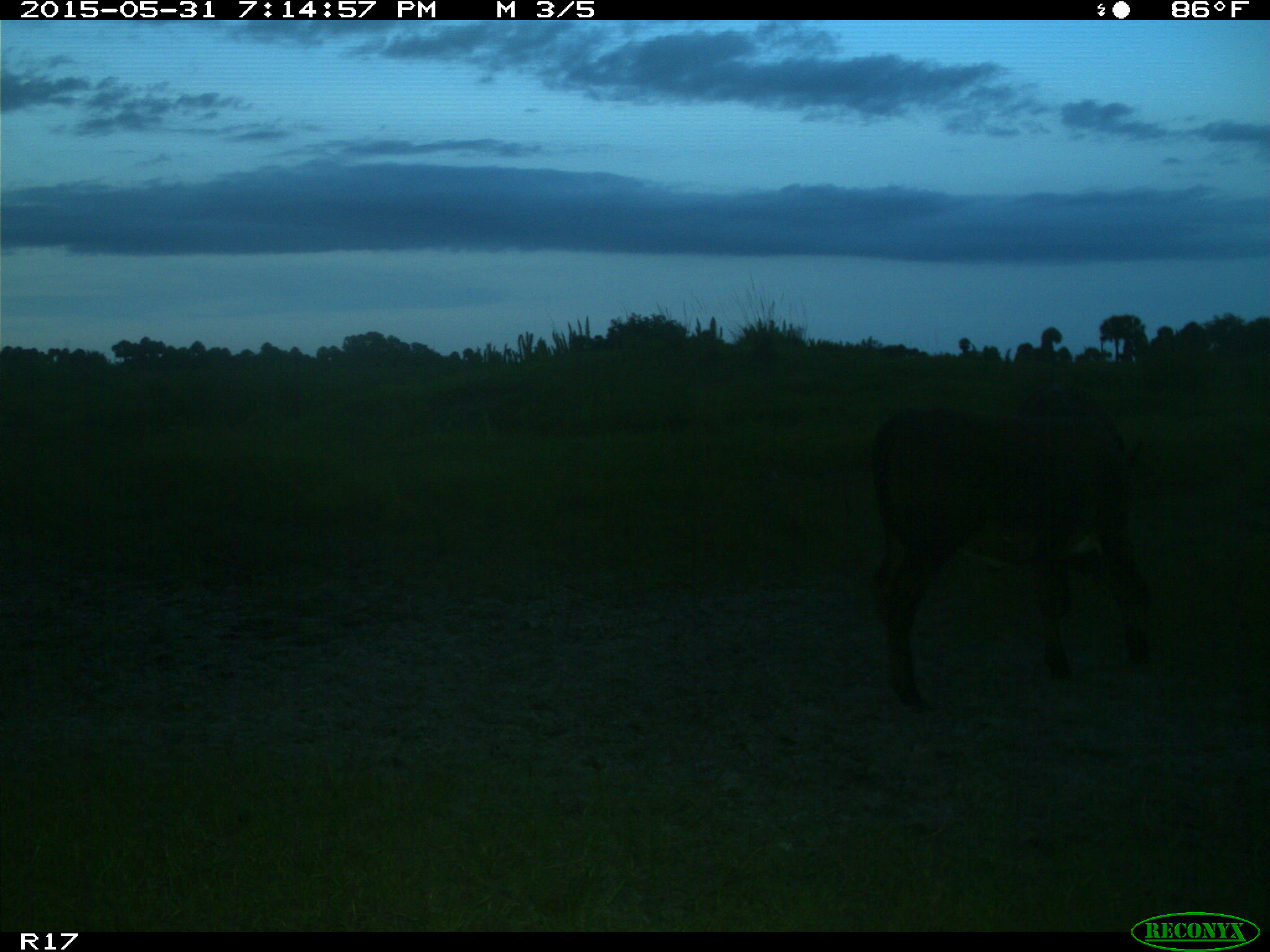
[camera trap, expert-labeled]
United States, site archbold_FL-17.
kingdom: Animalia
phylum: Chordata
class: Mammalia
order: Artiodactyla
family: Bovidae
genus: Bos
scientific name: Bos taurus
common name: domestic cow